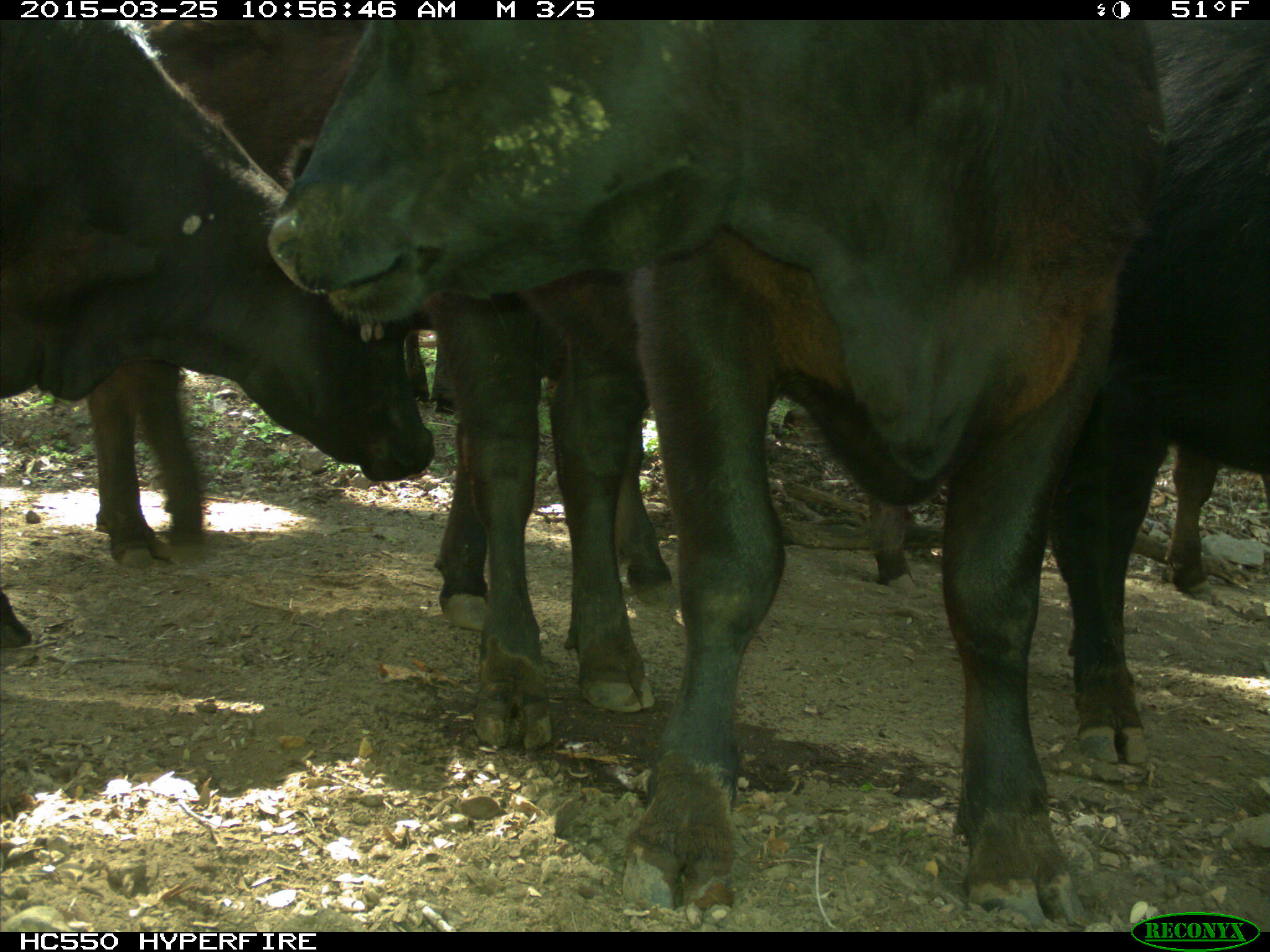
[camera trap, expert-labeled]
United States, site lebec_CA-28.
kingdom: Animalia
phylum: Chordata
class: Mammalia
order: Artiodactyla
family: Bovidae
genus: Bos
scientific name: Bos taurus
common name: domestic cow